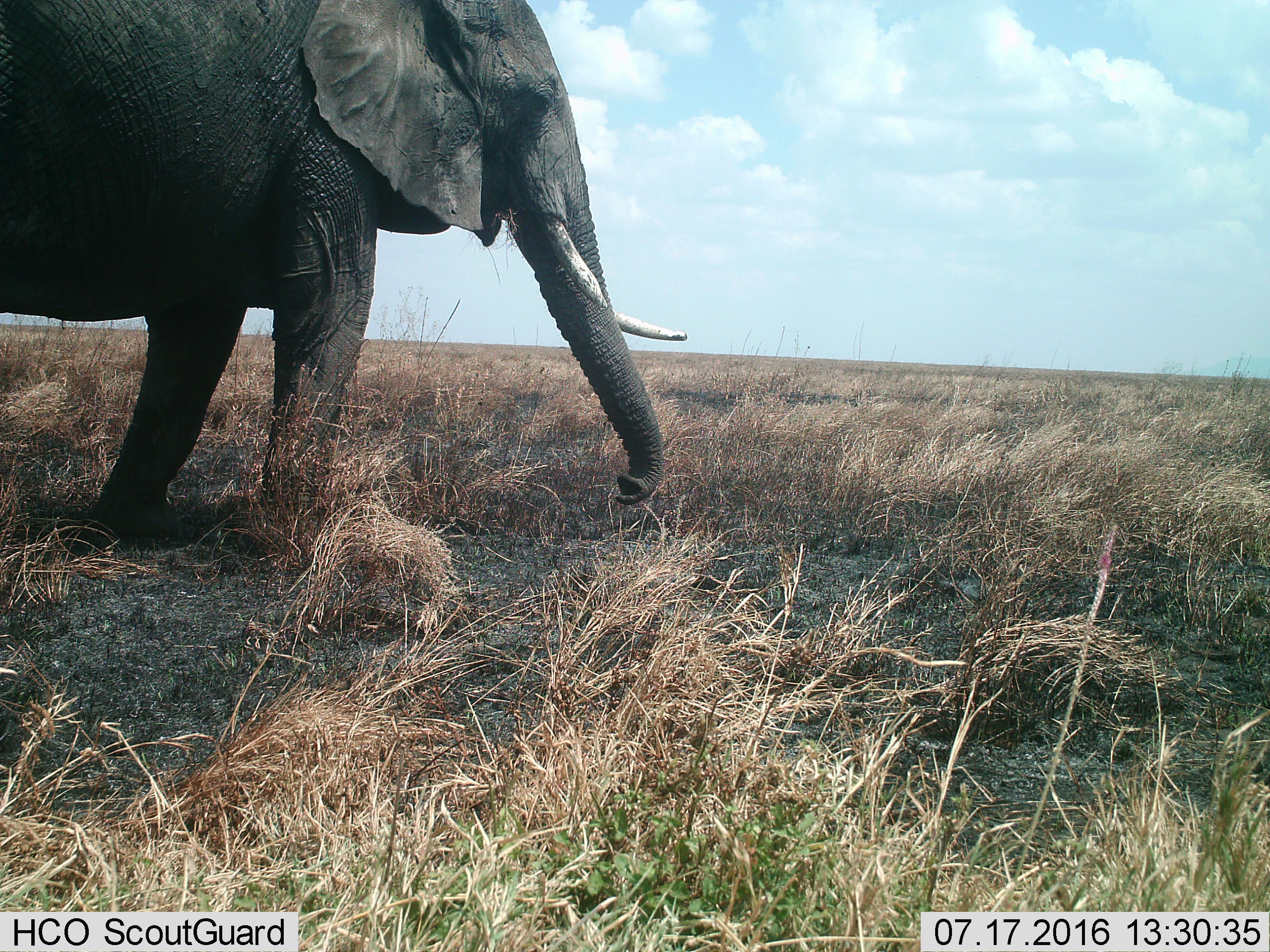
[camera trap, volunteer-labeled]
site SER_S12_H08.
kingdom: Animalia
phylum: Chordata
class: Mammalia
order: Proboscidea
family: Elephantidae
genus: Loxodonta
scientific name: Loxodonta africana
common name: african bush elephant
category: elephant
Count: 1.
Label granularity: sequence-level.